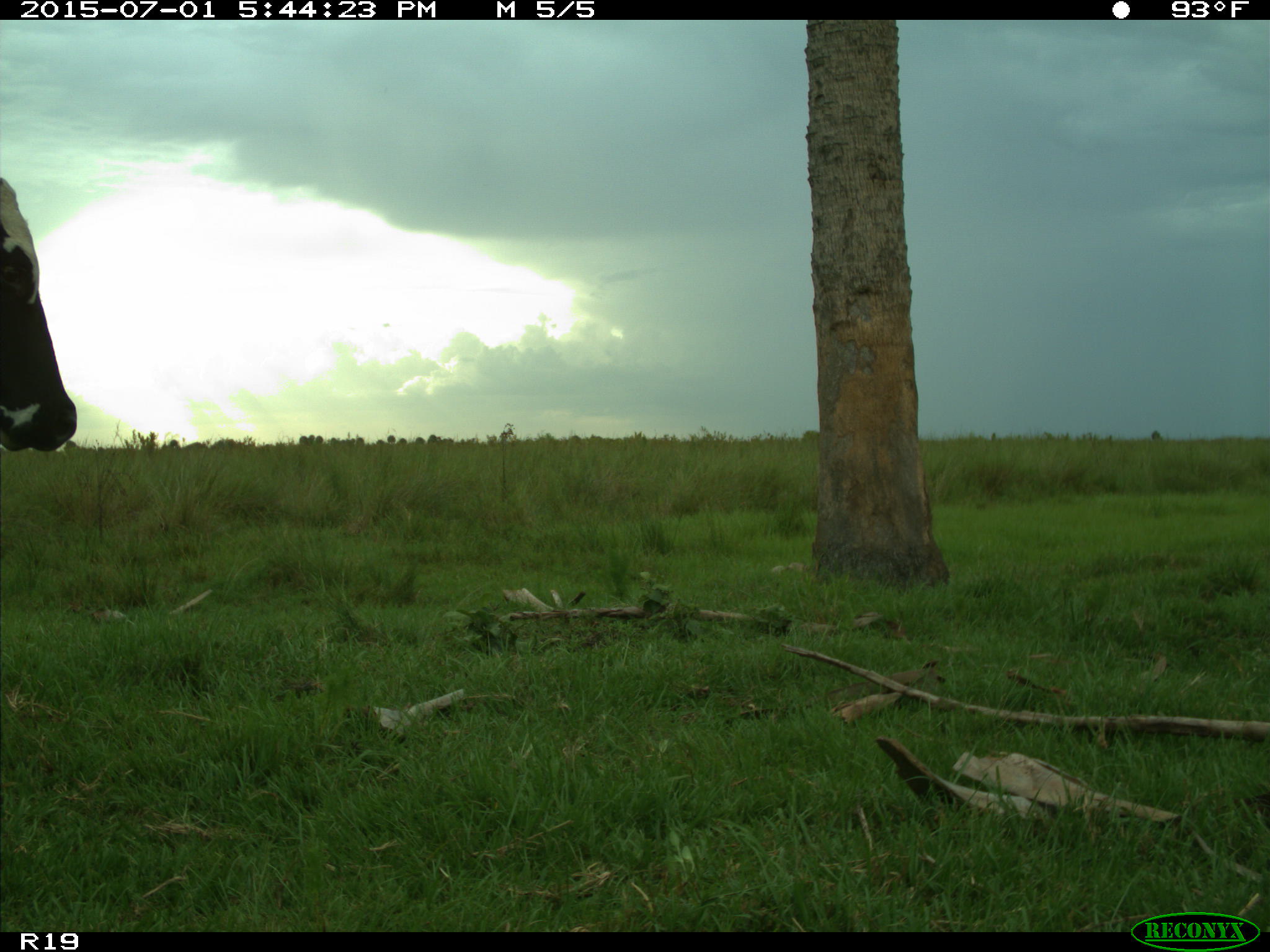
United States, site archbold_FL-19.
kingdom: Animalia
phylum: Chordata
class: Mammalia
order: Artiodactyla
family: Bovidae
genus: Bos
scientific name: Bos taurus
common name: domestic cow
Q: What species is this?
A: Bos taurus (domestic cow).